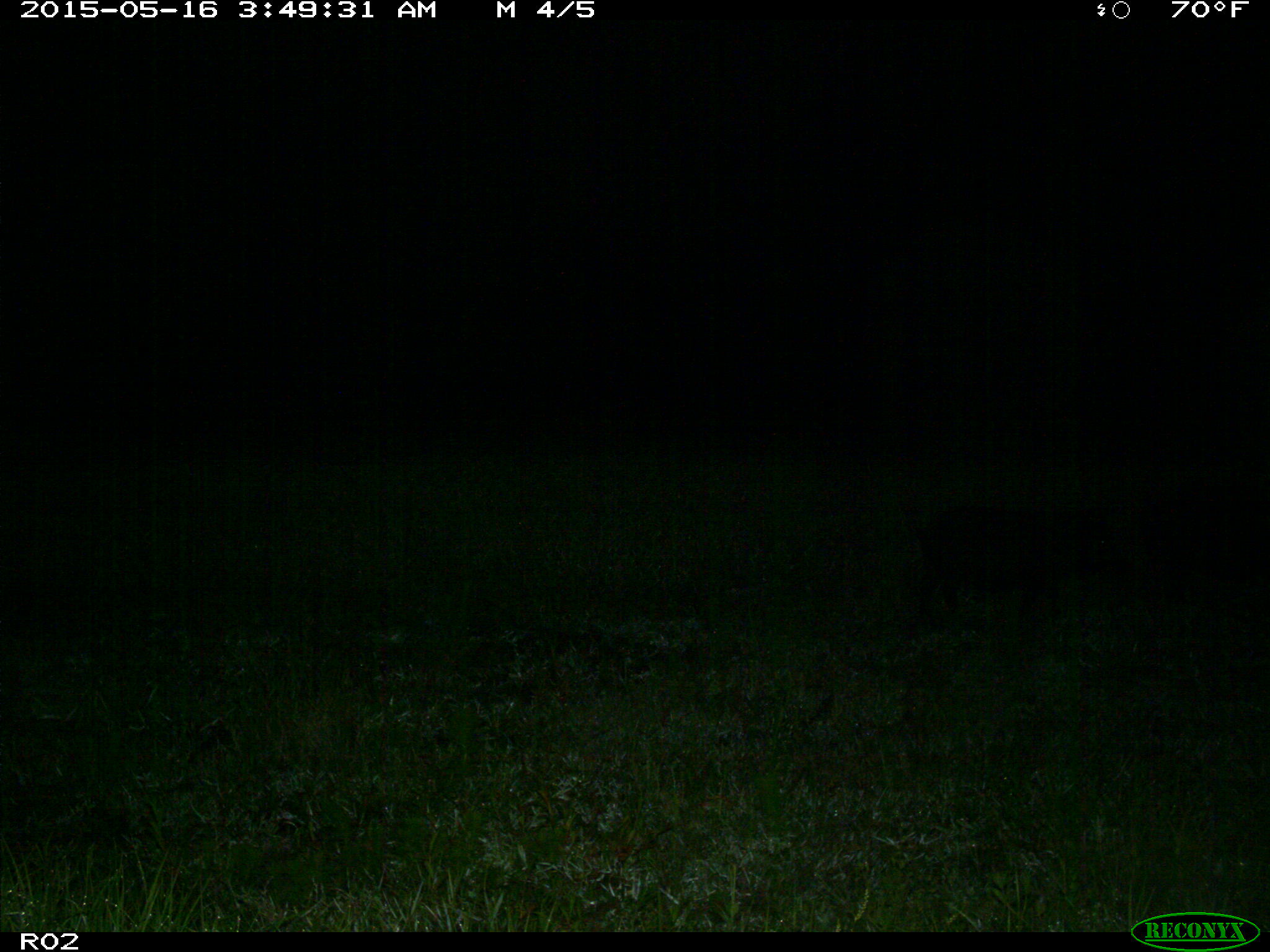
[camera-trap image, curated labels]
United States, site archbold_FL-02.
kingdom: Animalia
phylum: Chordata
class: Mammalia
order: Artiodactyla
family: Suidae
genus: Sus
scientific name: Sus scrofa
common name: wild boar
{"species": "Sus scrofa (wild boar)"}